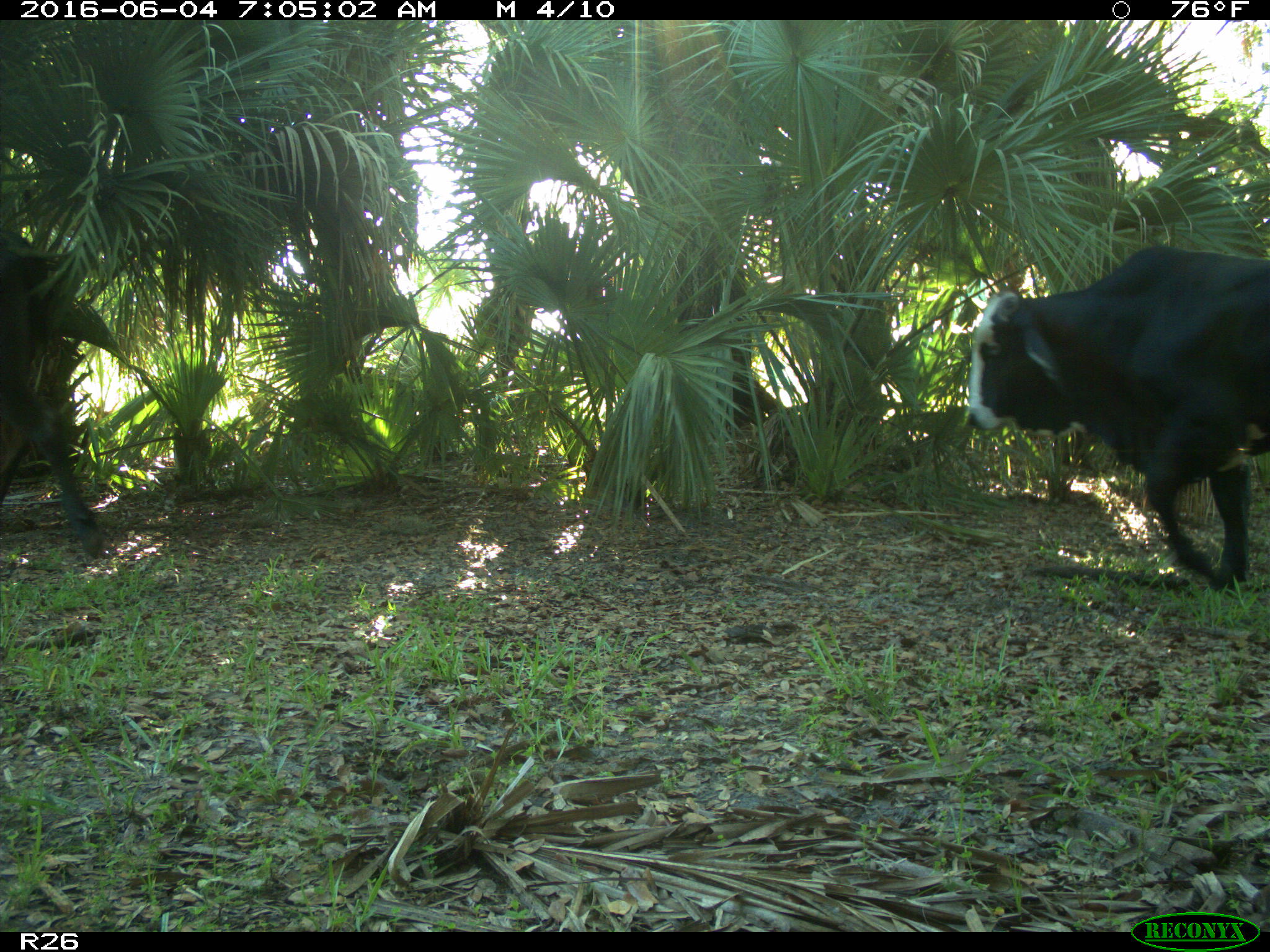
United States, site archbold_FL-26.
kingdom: Animalia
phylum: Chordata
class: Mammalia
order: Artiodactyla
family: Bovidae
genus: Bos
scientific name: Bos taurus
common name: domestic cow